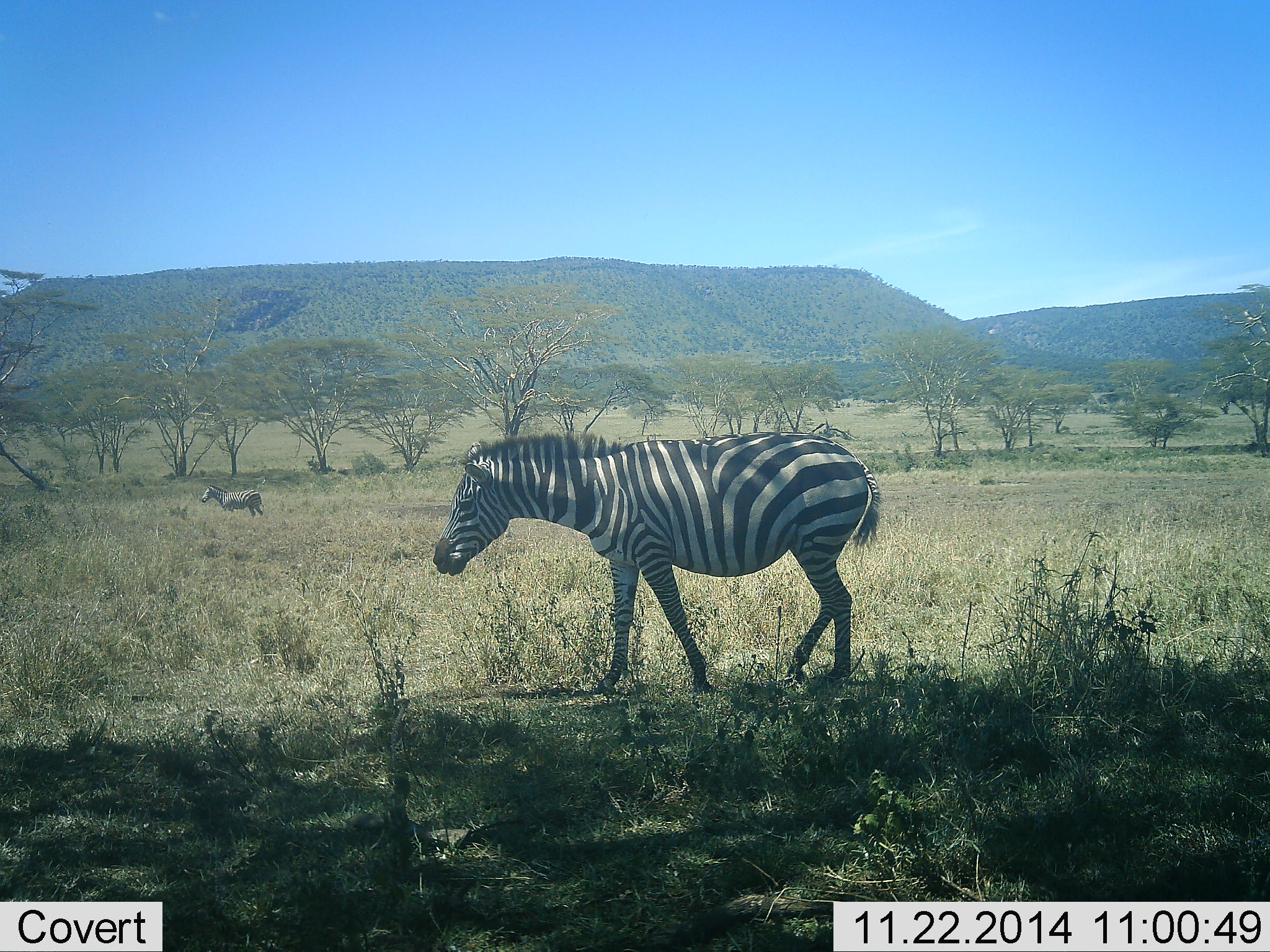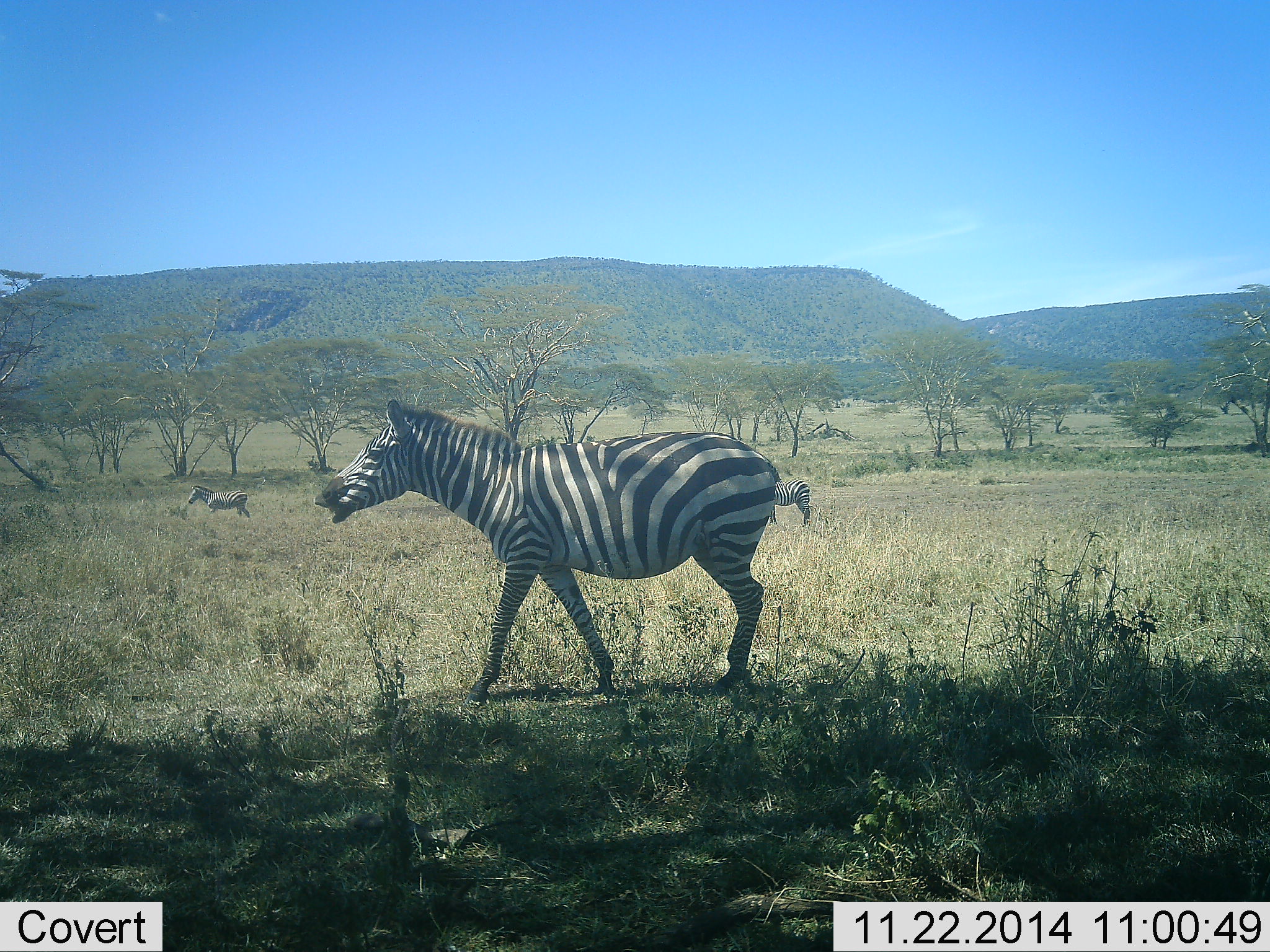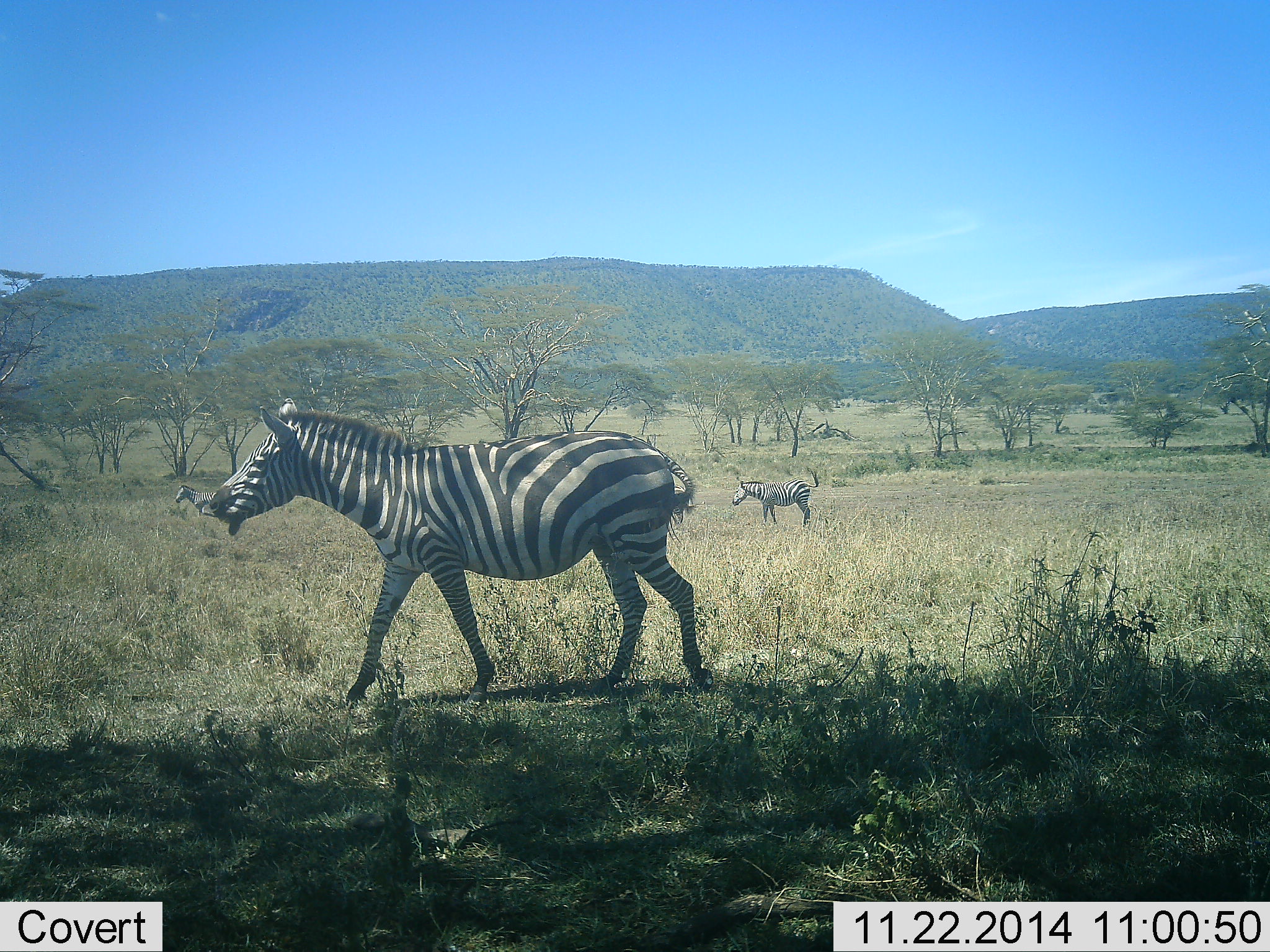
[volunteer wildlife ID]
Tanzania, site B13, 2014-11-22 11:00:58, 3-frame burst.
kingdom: Animalia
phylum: Chordata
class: Mammalia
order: Perissodactyla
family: Equidae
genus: Equus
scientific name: Equus quagga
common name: plains zebra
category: zebra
Zebra (plains zebra) (Equus quagga), count 3. Behavior (volunteer vote fractions): standing 50%, resting 0%, moving 100%, interacting 0%. Young present (vote fraction): 0%. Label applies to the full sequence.